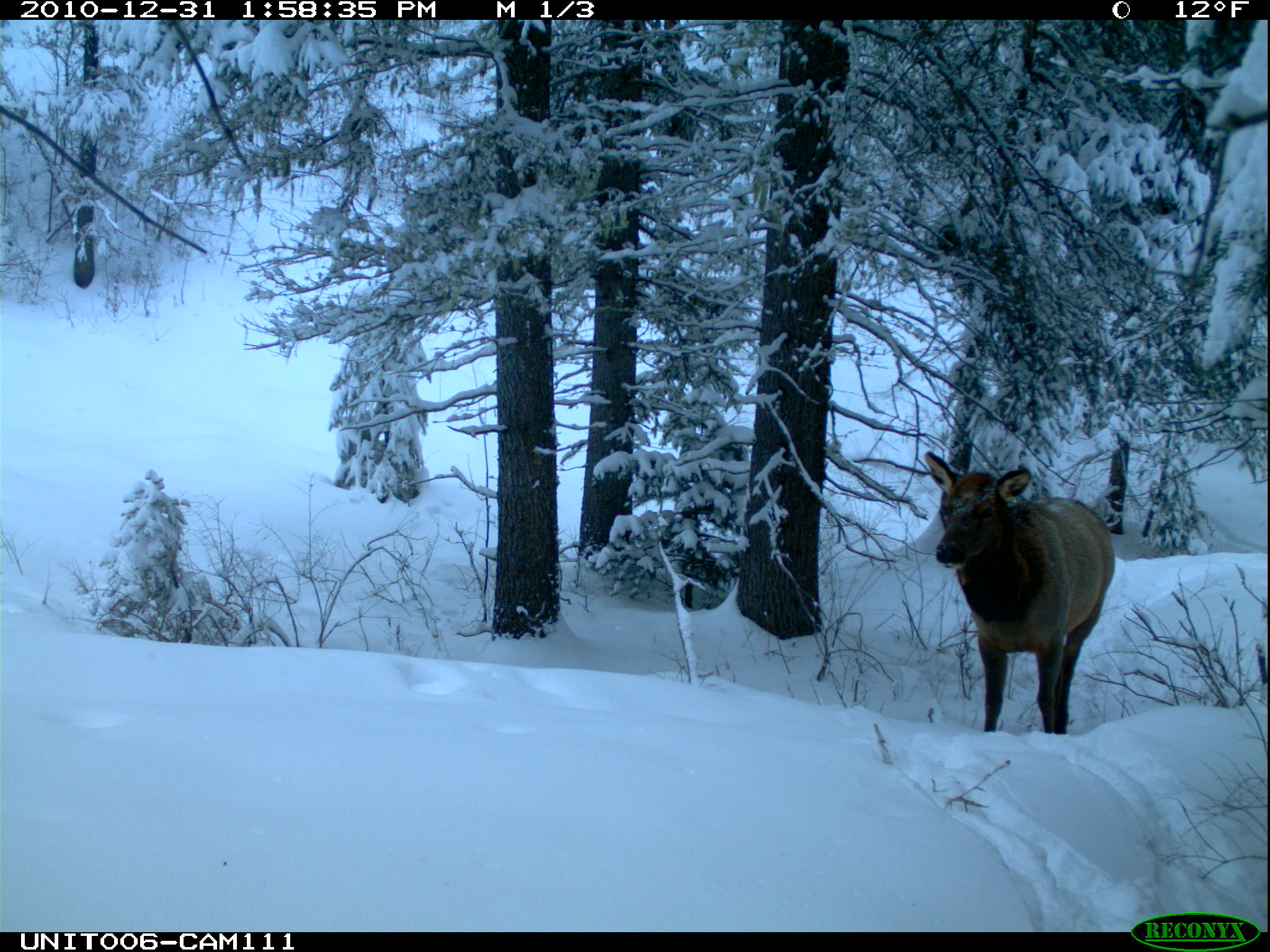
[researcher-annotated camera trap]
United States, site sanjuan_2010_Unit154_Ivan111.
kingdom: Animalia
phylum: Chordata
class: Mammalia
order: Artiodactyla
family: Cervidae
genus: Cervus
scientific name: Cervus elaphus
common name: red deer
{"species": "Cervus elaphus (red deer)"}